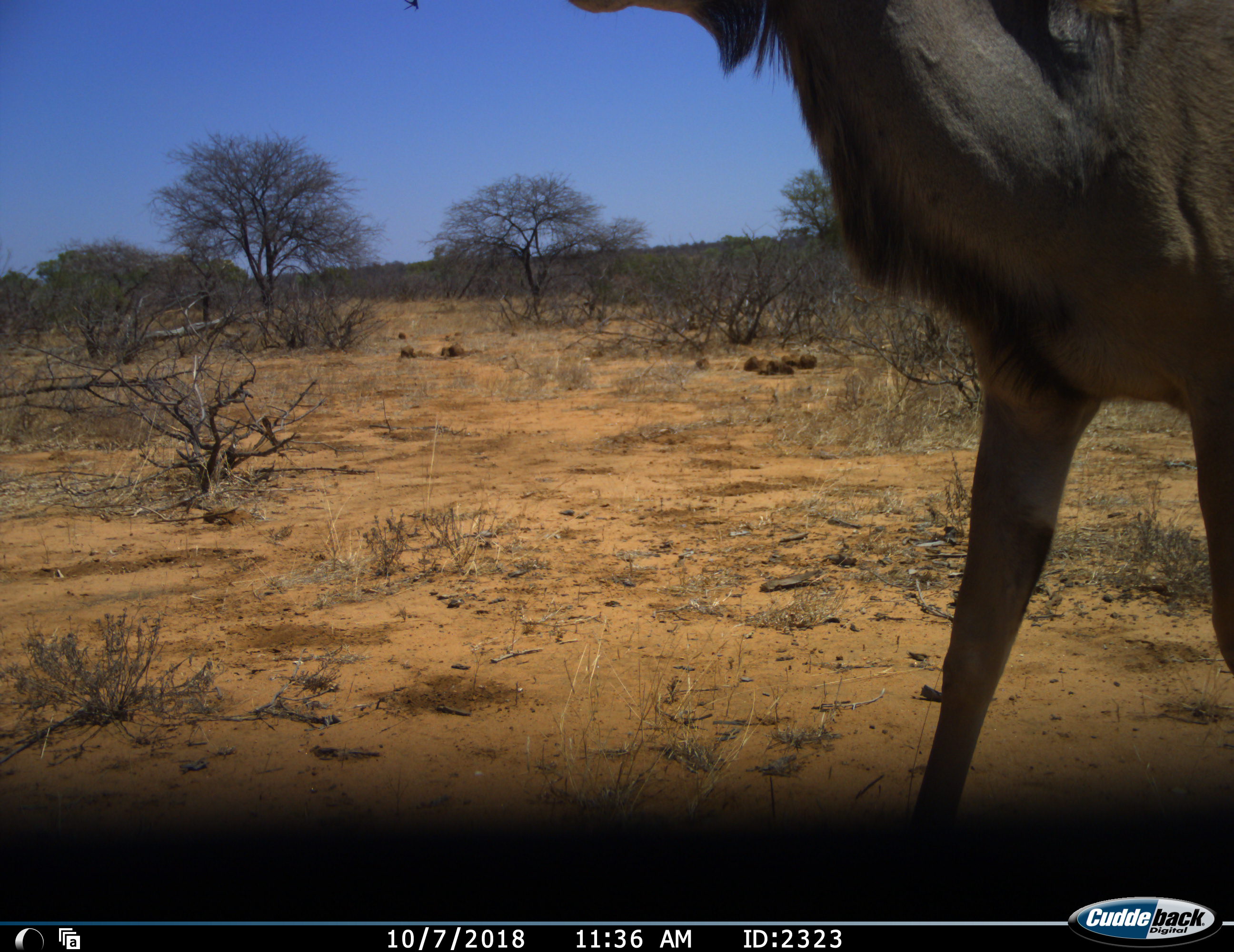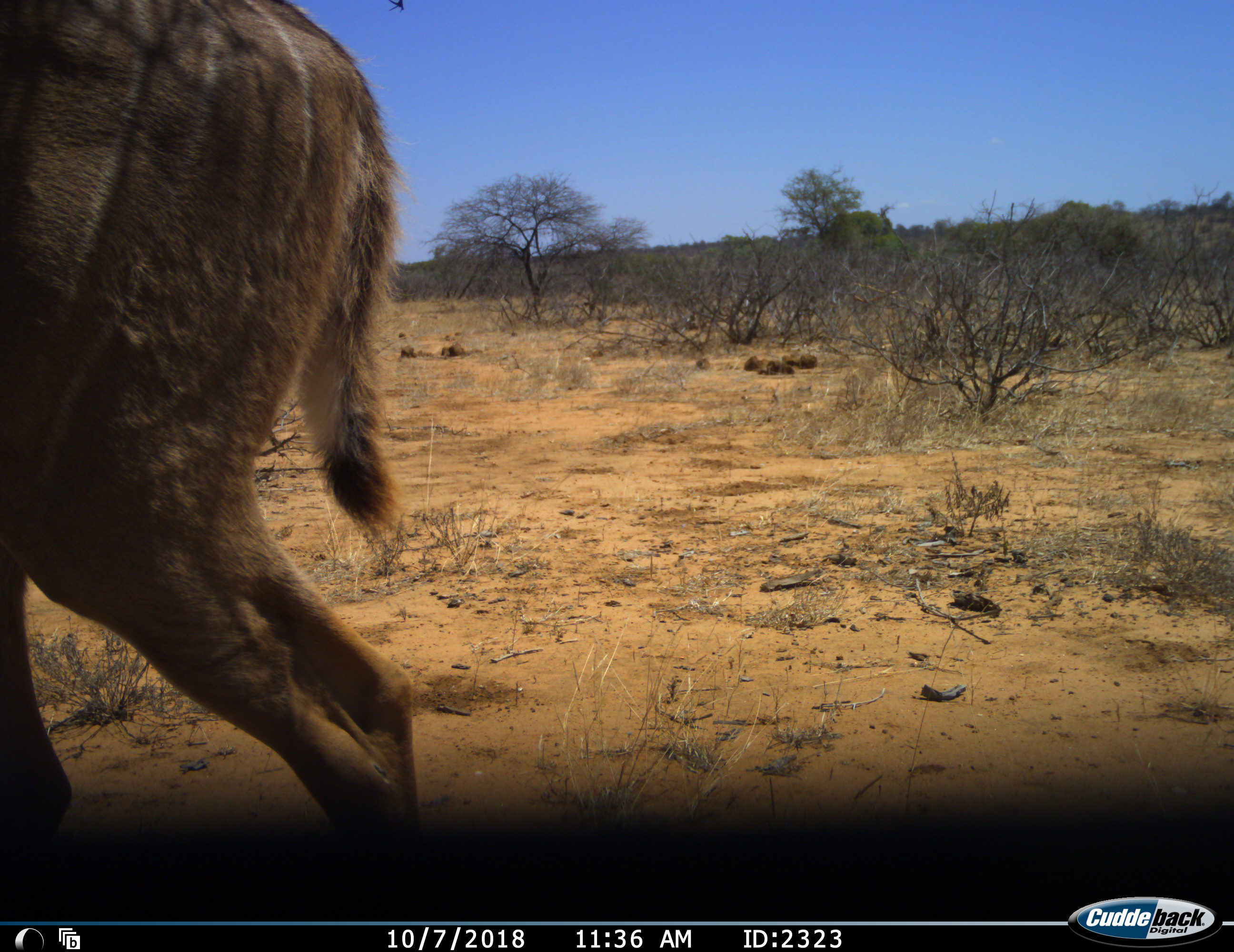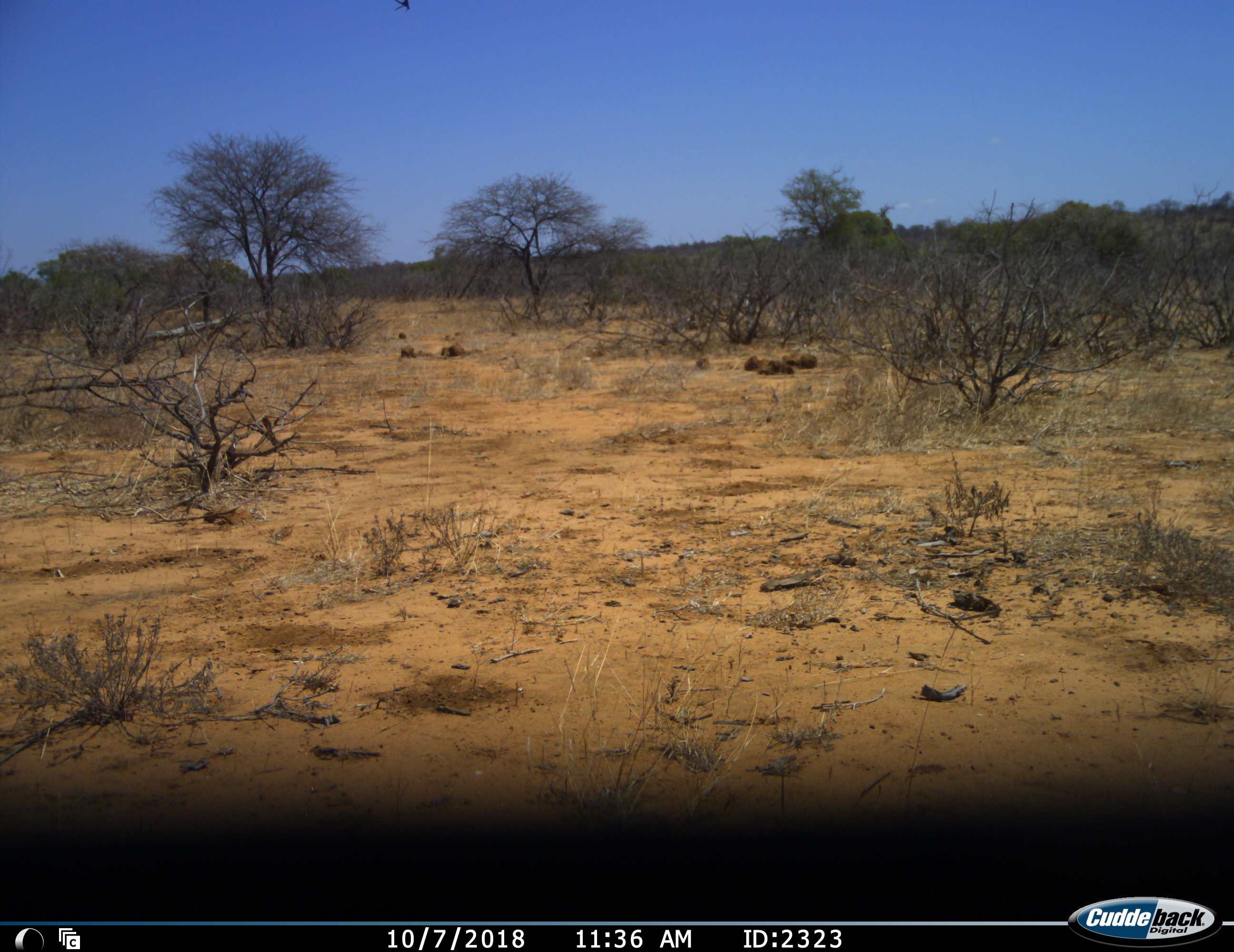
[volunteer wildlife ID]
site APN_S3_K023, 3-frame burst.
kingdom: Animalia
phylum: Chordata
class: Mammalia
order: Artiodactyla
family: Bovidae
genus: Tragelaphus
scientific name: Tragelaphus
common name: kudu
Kudu (Tragelaphus), count 1. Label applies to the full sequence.